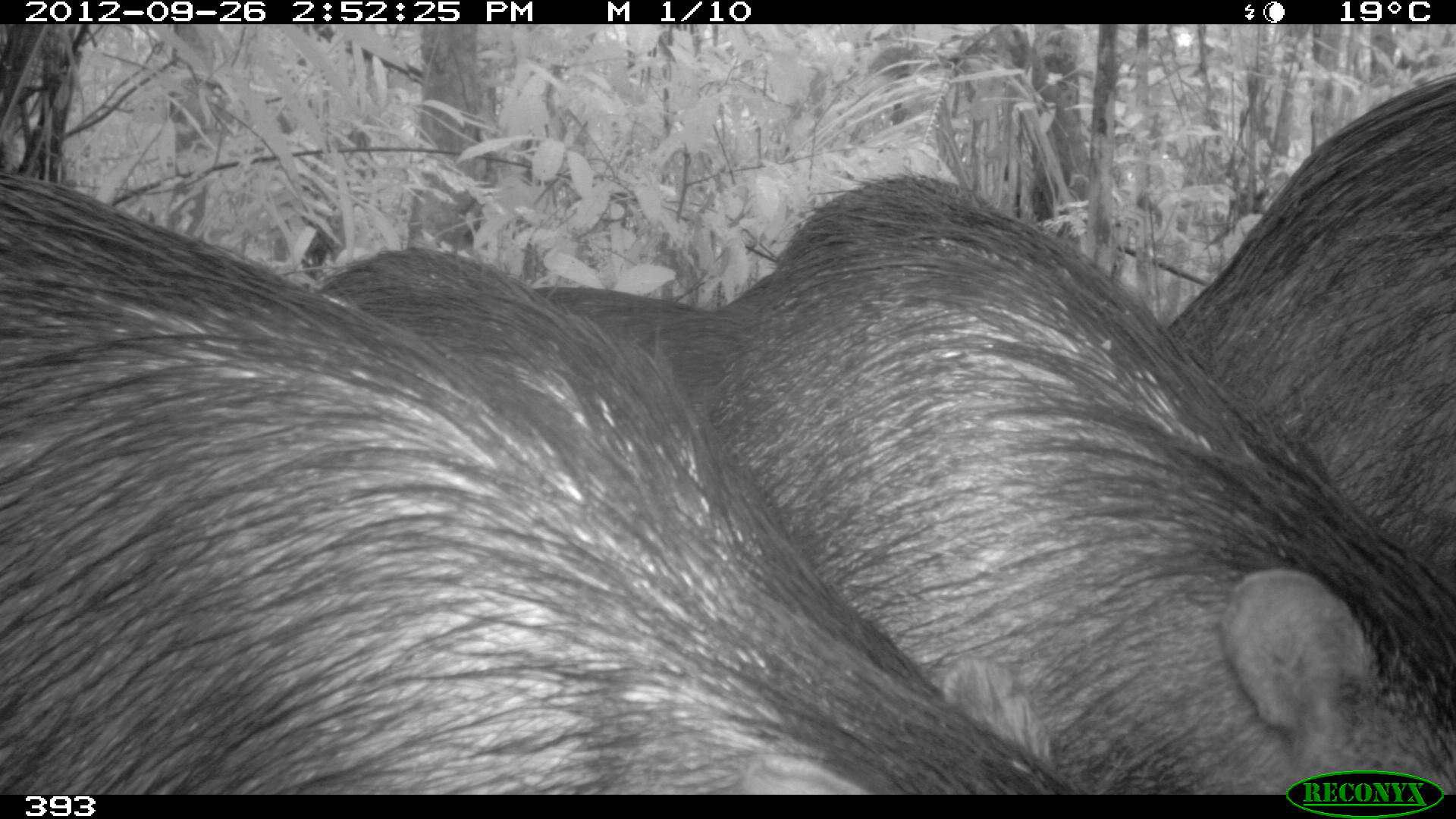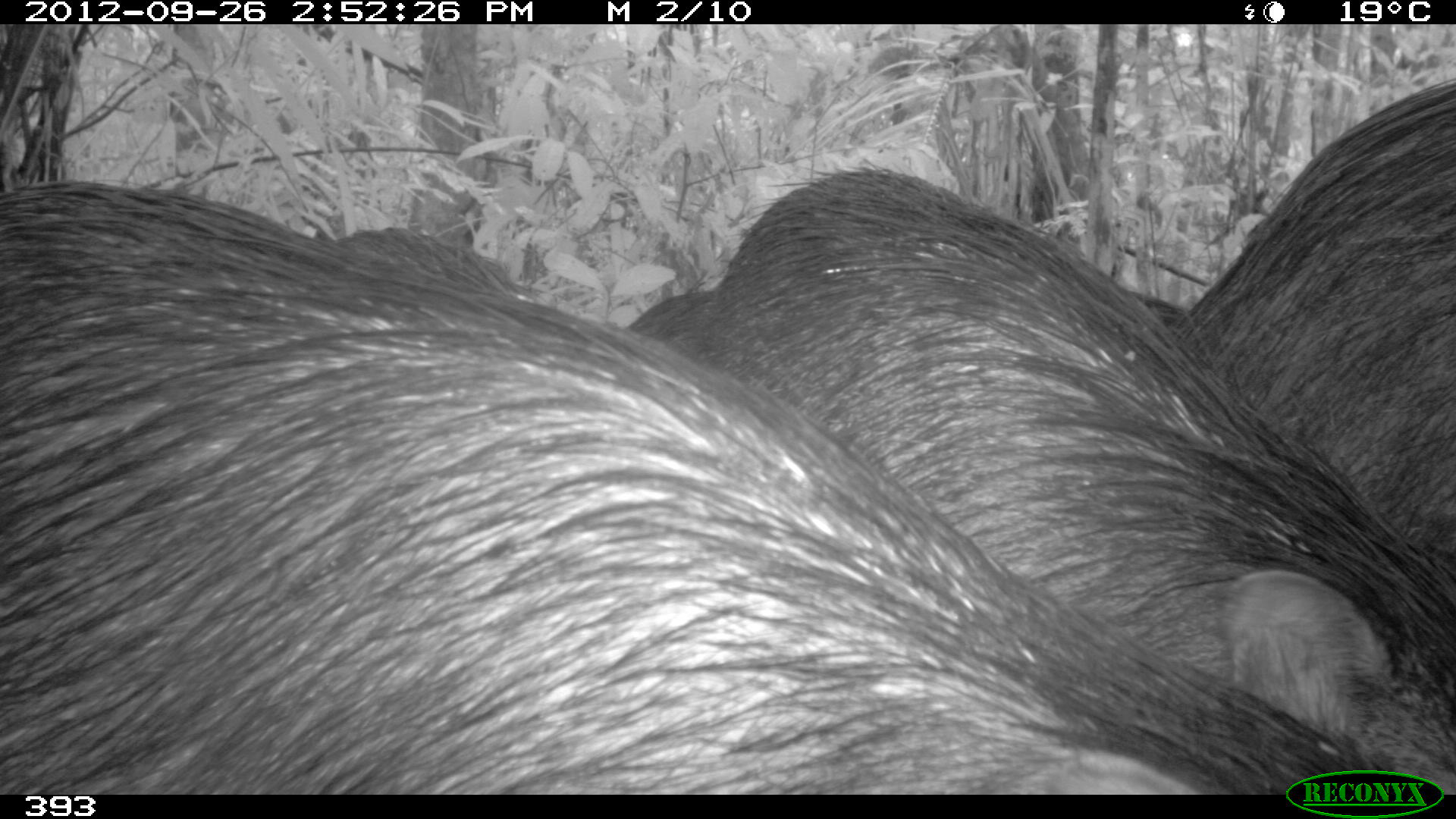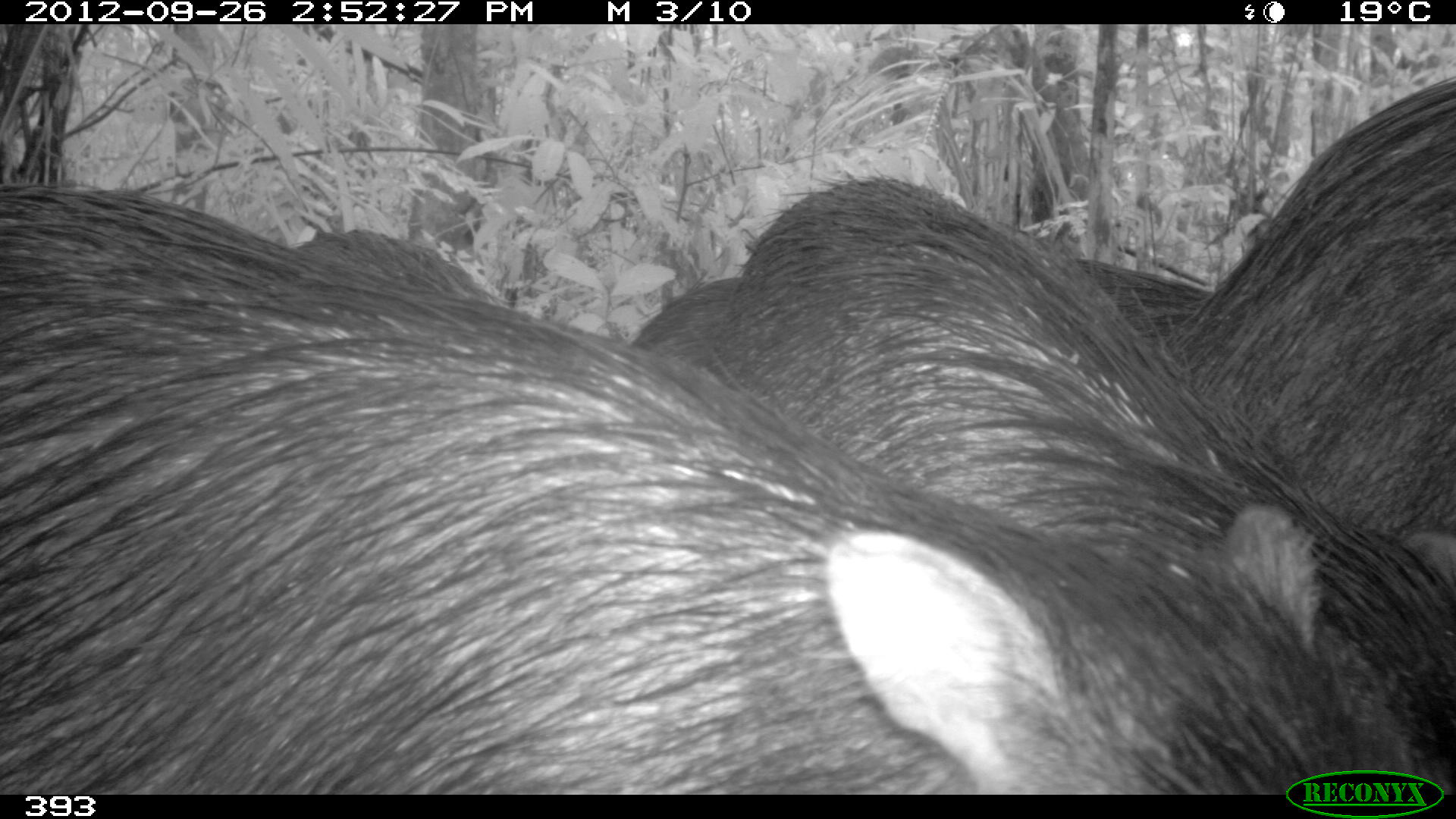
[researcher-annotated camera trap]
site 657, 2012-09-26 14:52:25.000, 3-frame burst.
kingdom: Animalia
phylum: Chordata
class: Mammalia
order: Artiodactyla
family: Tayassuidae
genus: Tayassu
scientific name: Tayassu pecari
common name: white-lipped peccary